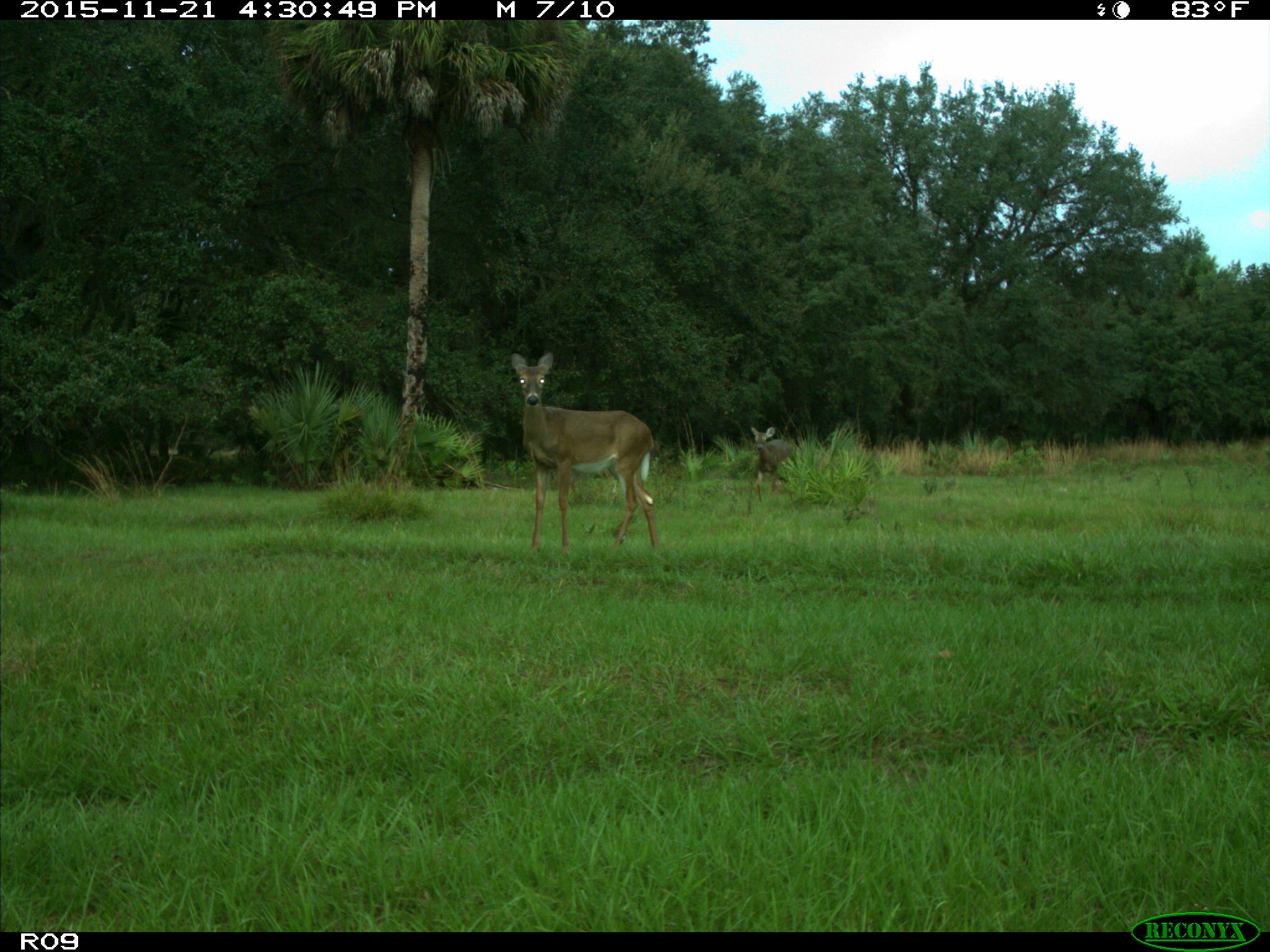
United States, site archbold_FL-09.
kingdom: Animalia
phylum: Chordata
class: Mammalia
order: Artiodactyla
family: Cervidae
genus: Odocoileus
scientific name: Odocoileus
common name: deer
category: unidentified deer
Unidentified deer (deer) (Odocoileus).